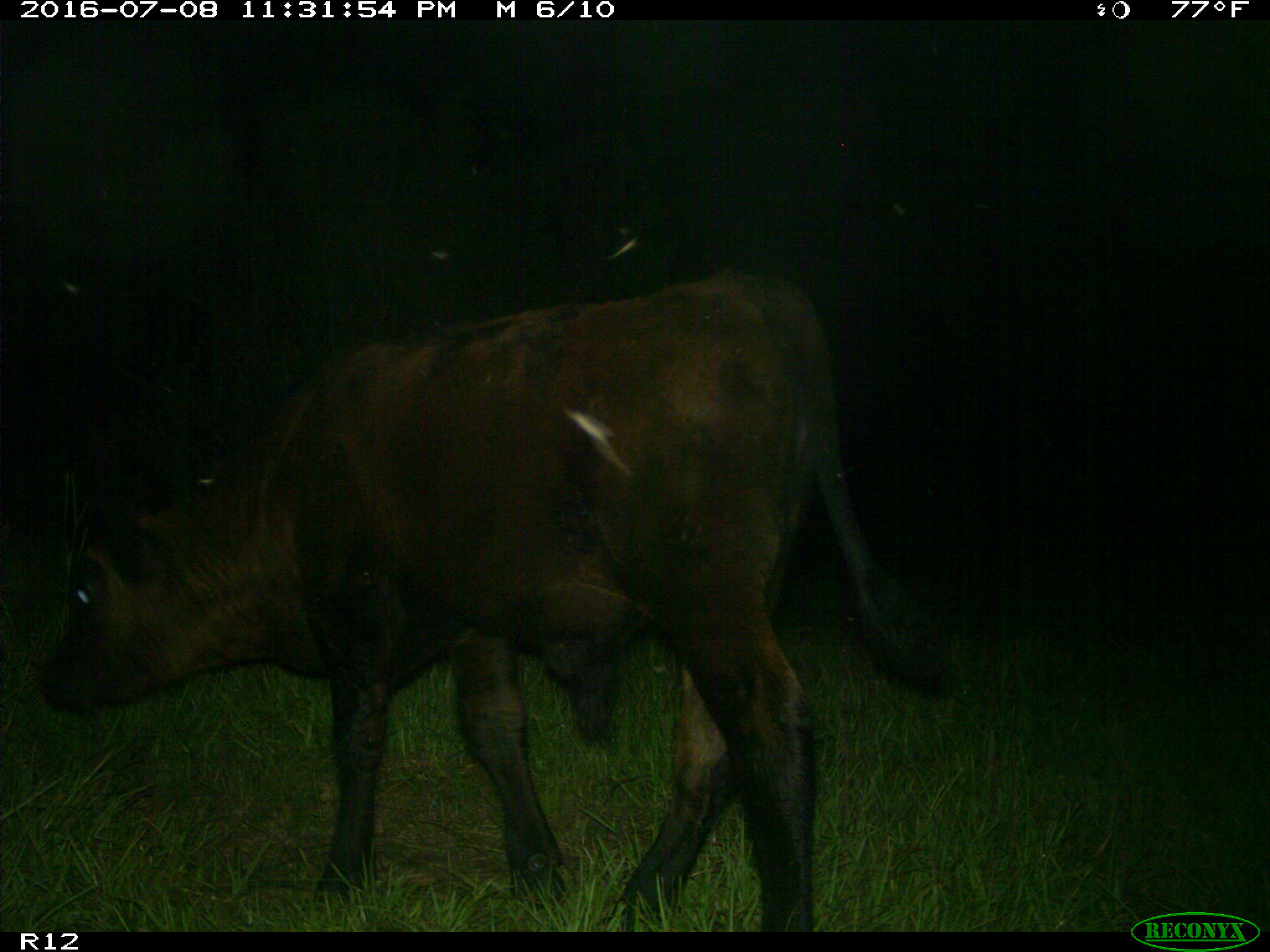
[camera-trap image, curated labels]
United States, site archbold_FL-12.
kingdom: Animalia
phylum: Chordata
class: Mammalia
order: Artiodactyla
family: Bovidae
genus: Bos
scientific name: Bos taurus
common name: domestic cow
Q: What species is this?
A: Bos taurus (domestic cow).